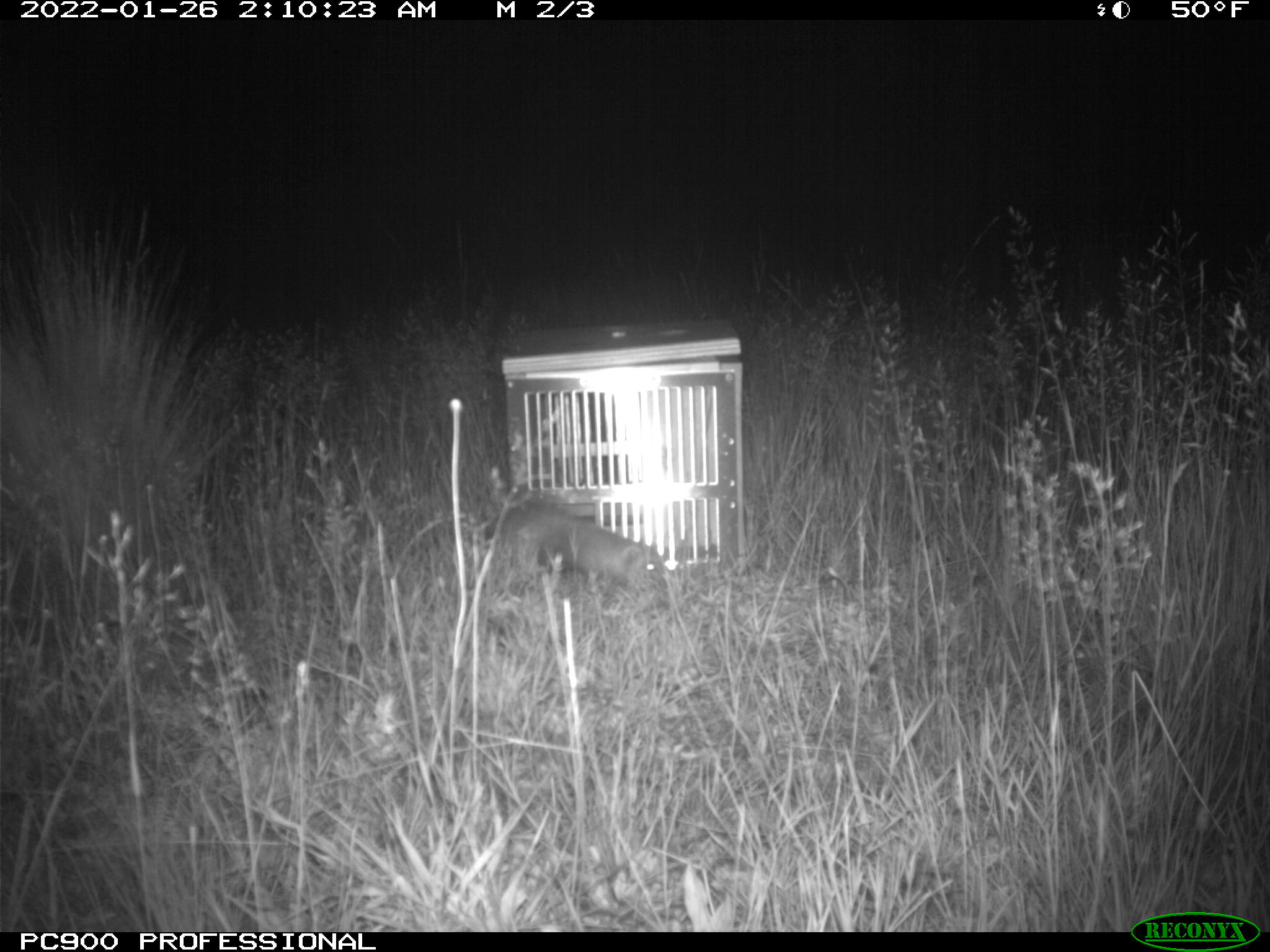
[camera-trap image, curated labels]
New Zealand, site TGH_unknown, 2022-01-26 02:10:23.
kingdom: Animalia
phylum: Chordata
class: Mammalia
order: Carnivora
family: Mustelidae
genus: Mustela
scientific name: Mustela furo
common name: ferret